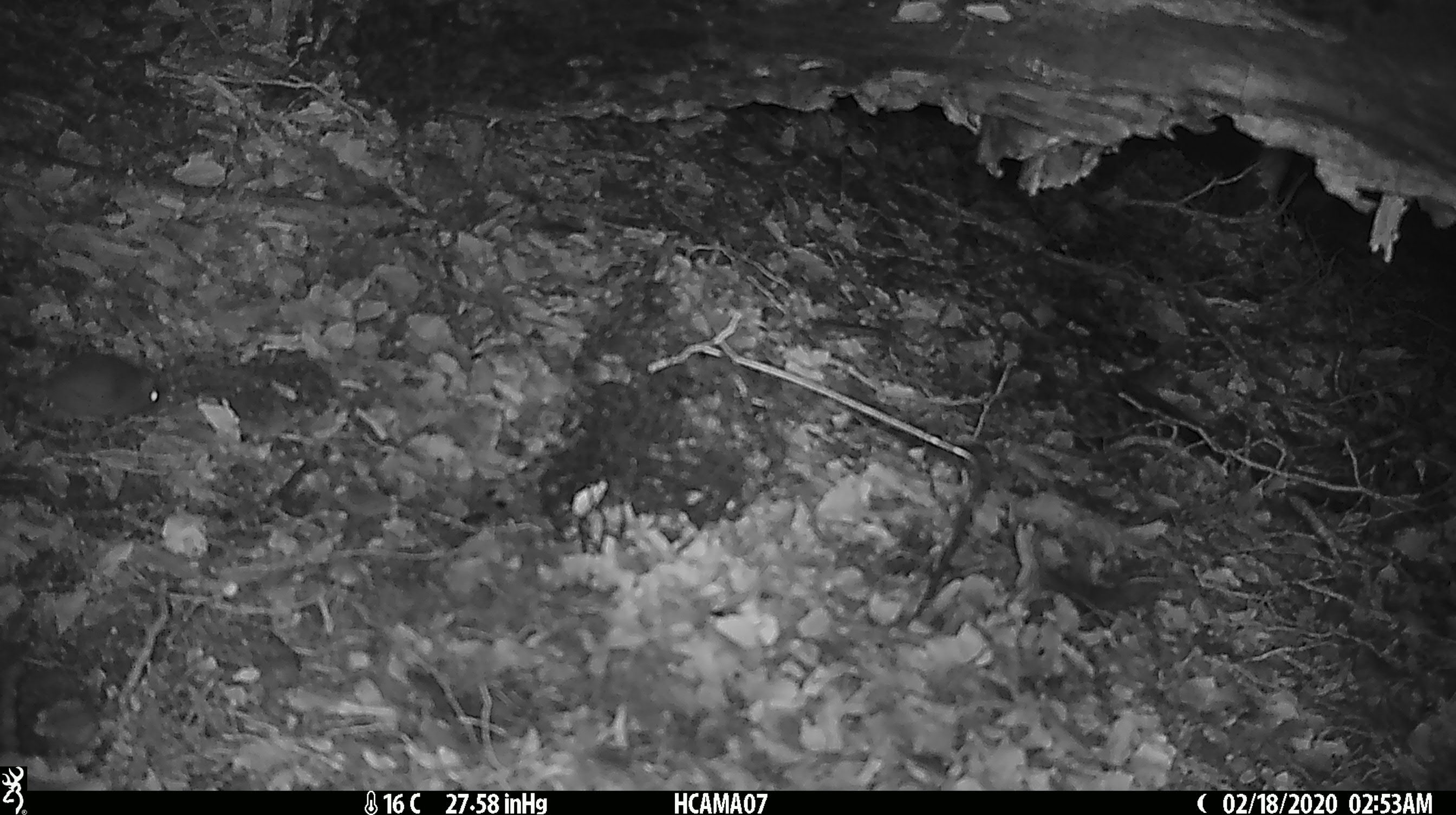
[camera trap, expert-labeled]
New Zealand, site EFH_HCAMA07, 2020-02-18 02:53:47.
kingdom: Animalia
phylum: Chordata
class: Mammalia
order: Rodentia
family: Muridae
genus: Mus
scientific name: Mus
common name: mouse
Mouse (Mus).